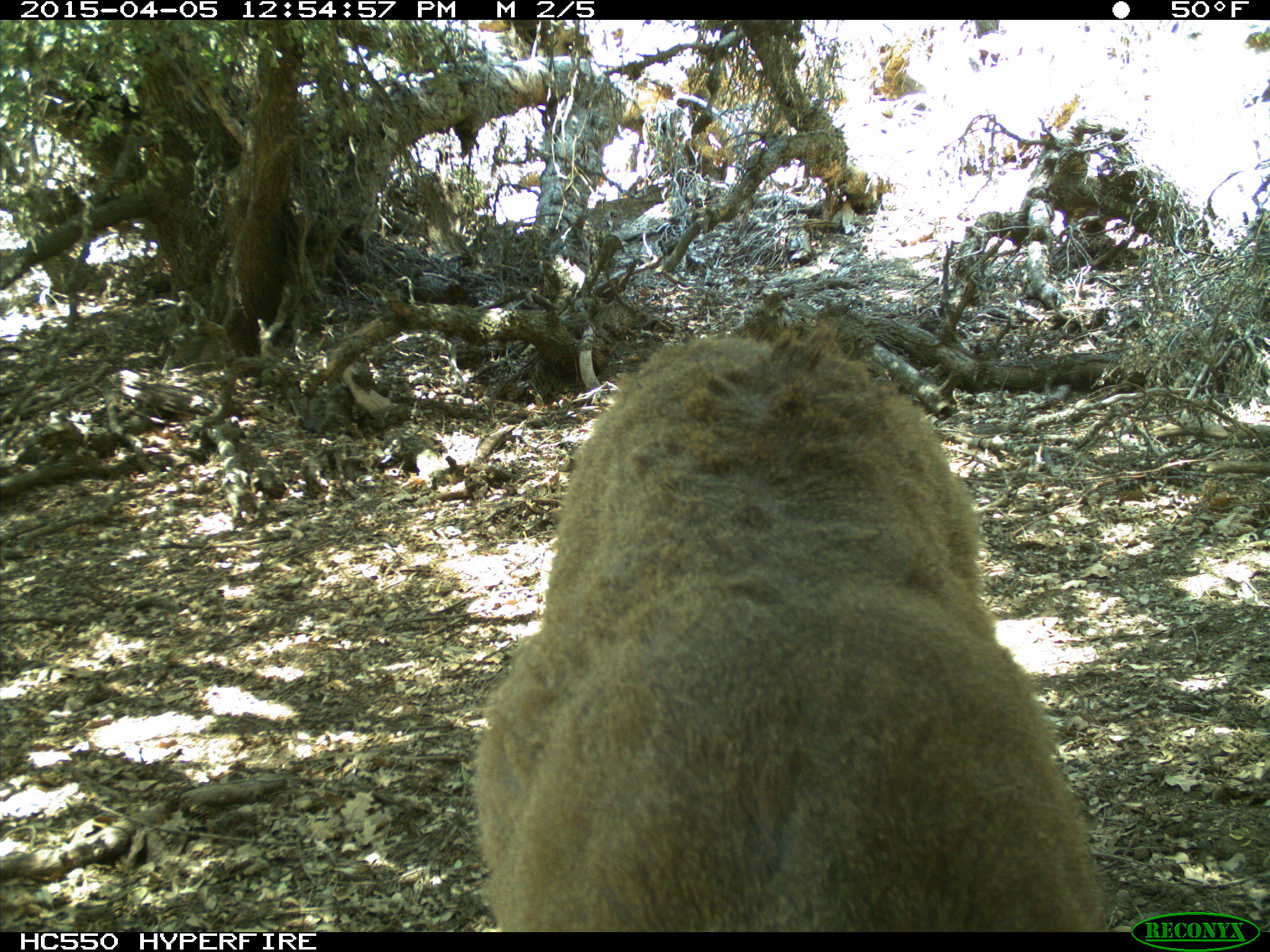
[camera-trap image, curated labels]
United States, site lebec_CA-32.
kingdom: Animalia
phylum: Chordata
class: Mammalia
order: Artiodactyla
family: Cervidae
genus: Odocoileus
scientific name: Odocoileus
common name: deer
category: unidentified deer